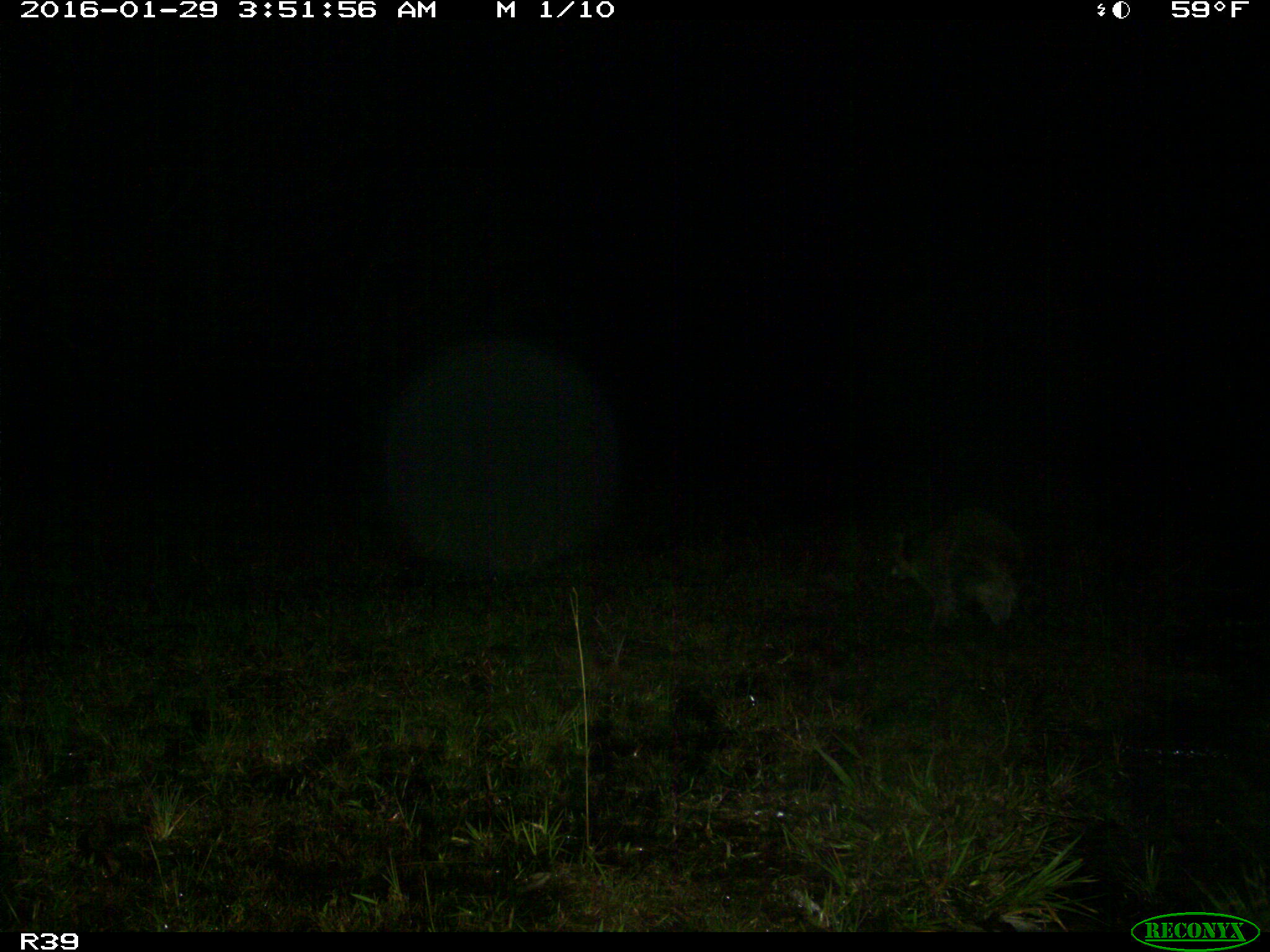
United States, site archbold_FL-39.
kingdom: Animalia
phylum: Chordata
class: Mammalia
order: Carnivora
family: Procyonidae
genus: Procyon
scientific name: Procyon lotor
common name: common raccoon